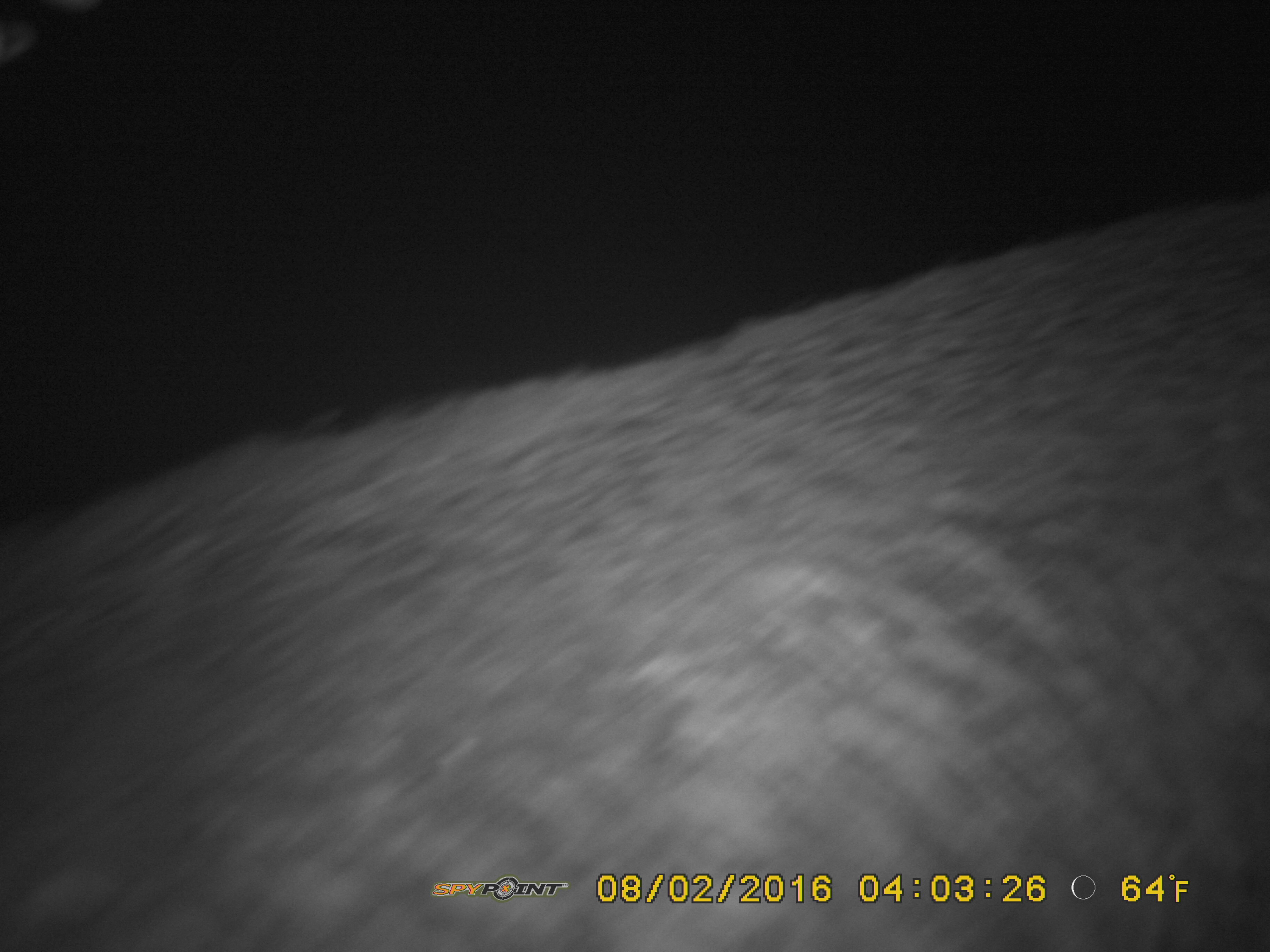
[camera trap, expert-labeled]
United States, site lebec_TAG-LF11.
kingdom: Animalia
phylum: Chordata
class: Mammalia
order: Artiodactyla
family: Suidae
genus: Sus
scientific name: Sus scrofa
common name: wild boar